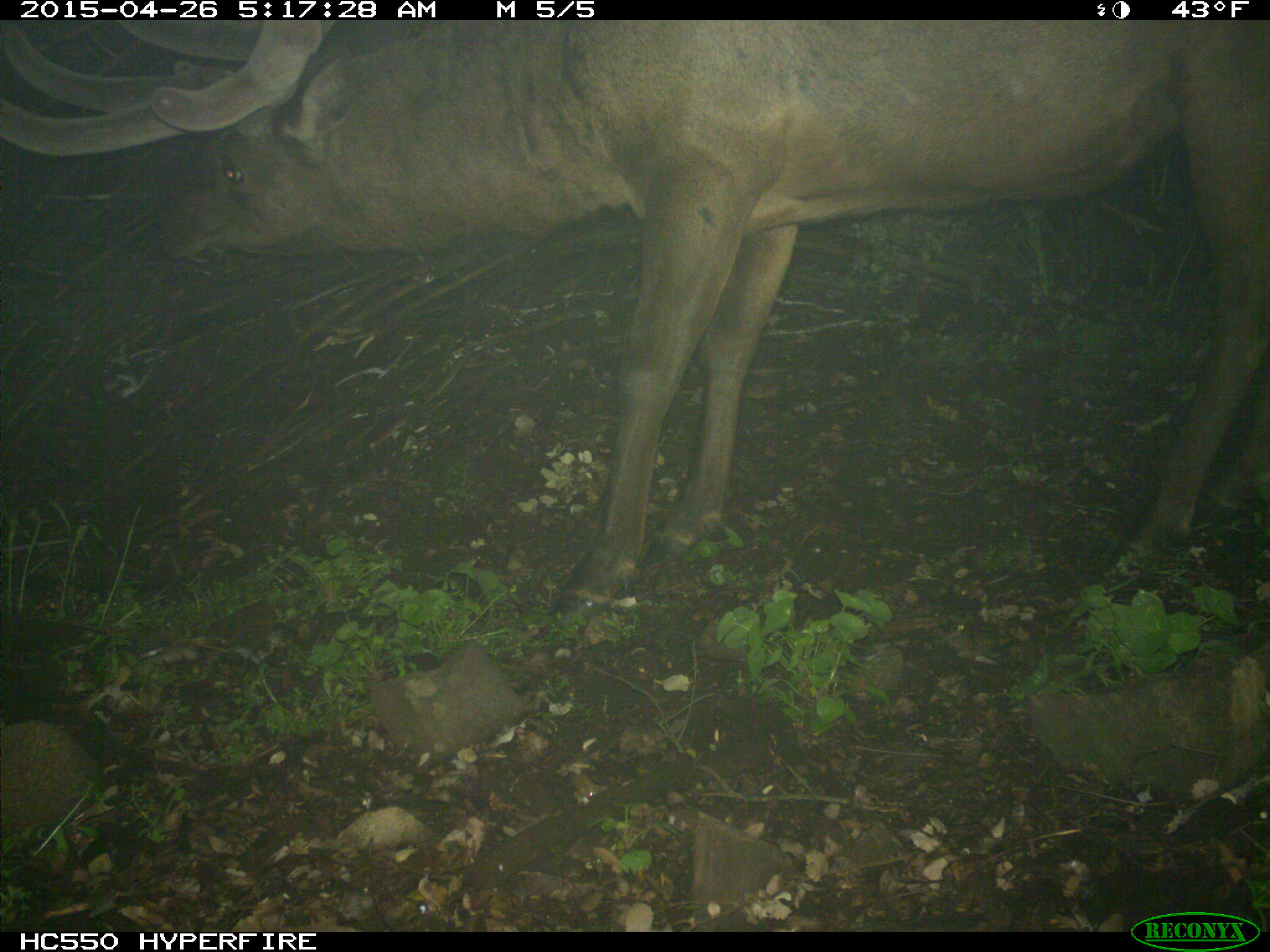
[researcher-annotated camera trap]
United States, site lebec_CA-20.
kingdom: Animalia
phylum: Chordata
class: Mammalia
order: Artiodactyla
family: Cervidae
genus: Cervus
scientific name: Cervus canadensis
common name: elk